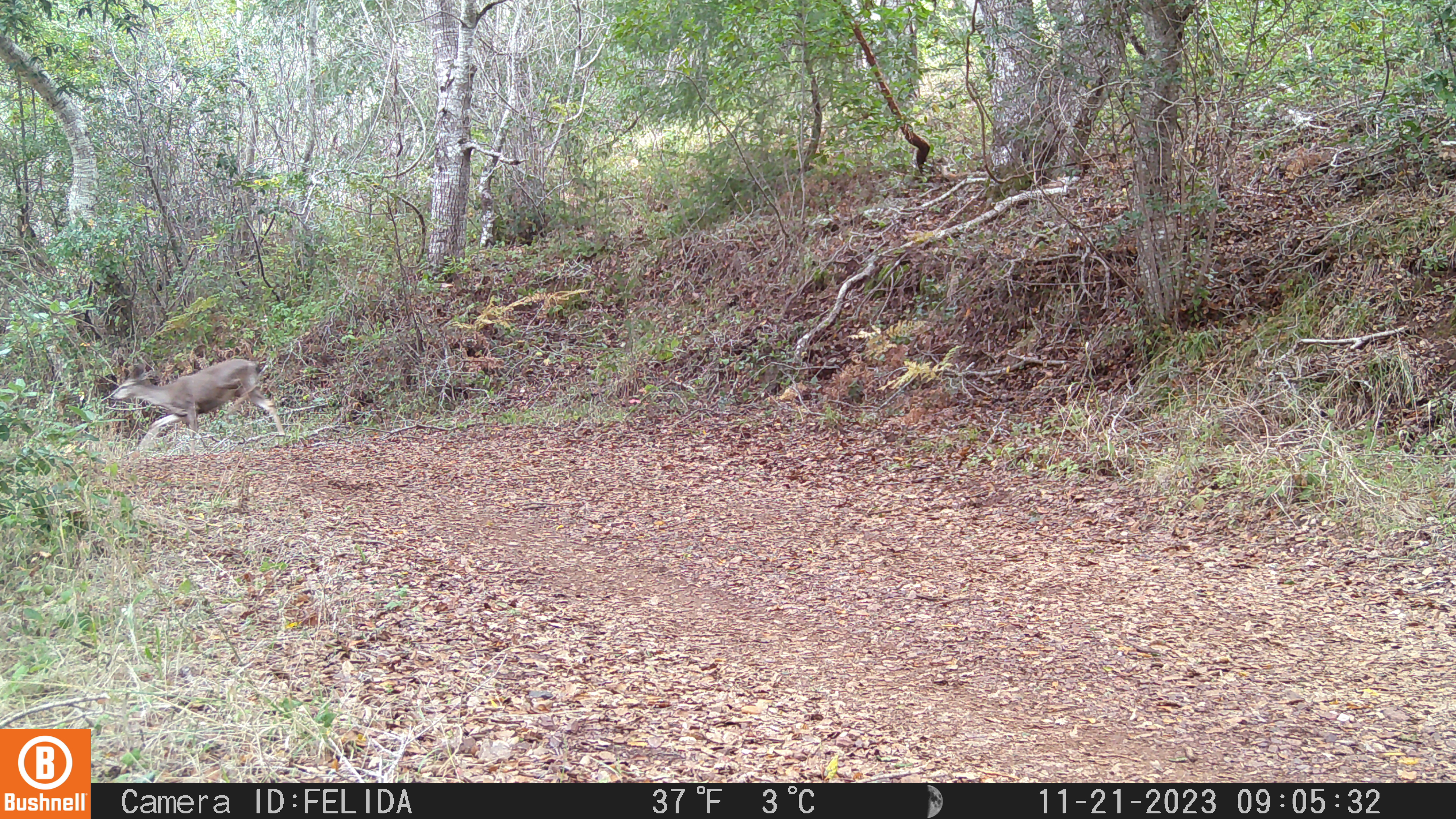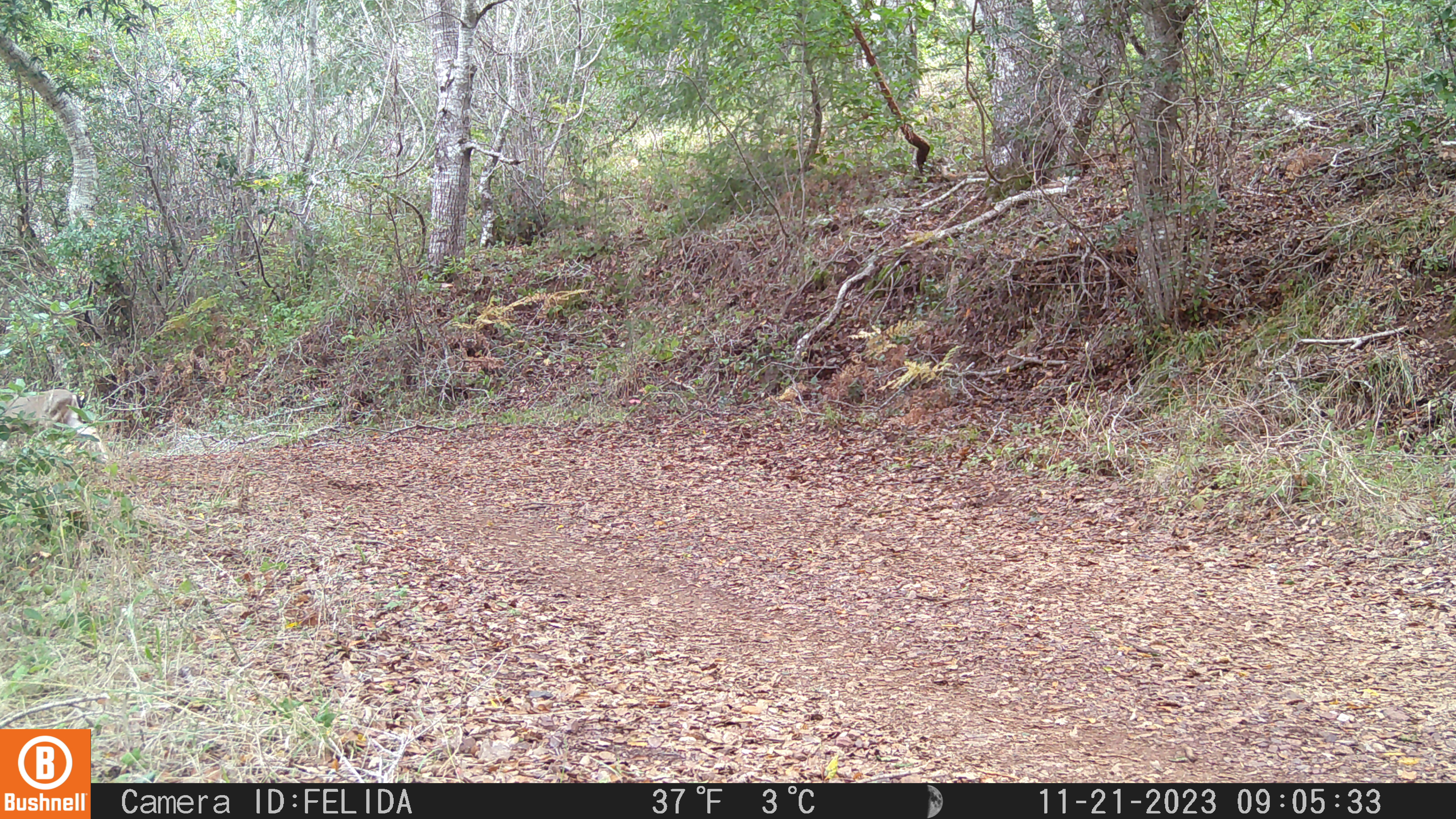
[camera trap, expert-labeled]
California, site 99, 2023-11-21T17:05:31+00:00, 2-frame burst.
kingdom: Animalia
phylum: Chordata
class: Mammalia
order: Artiodactyla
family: Cervidae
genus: Odocoileus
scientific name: Odocoileus hemionus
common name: mule deer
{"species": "mule deer (Odocoileus hemionus)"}